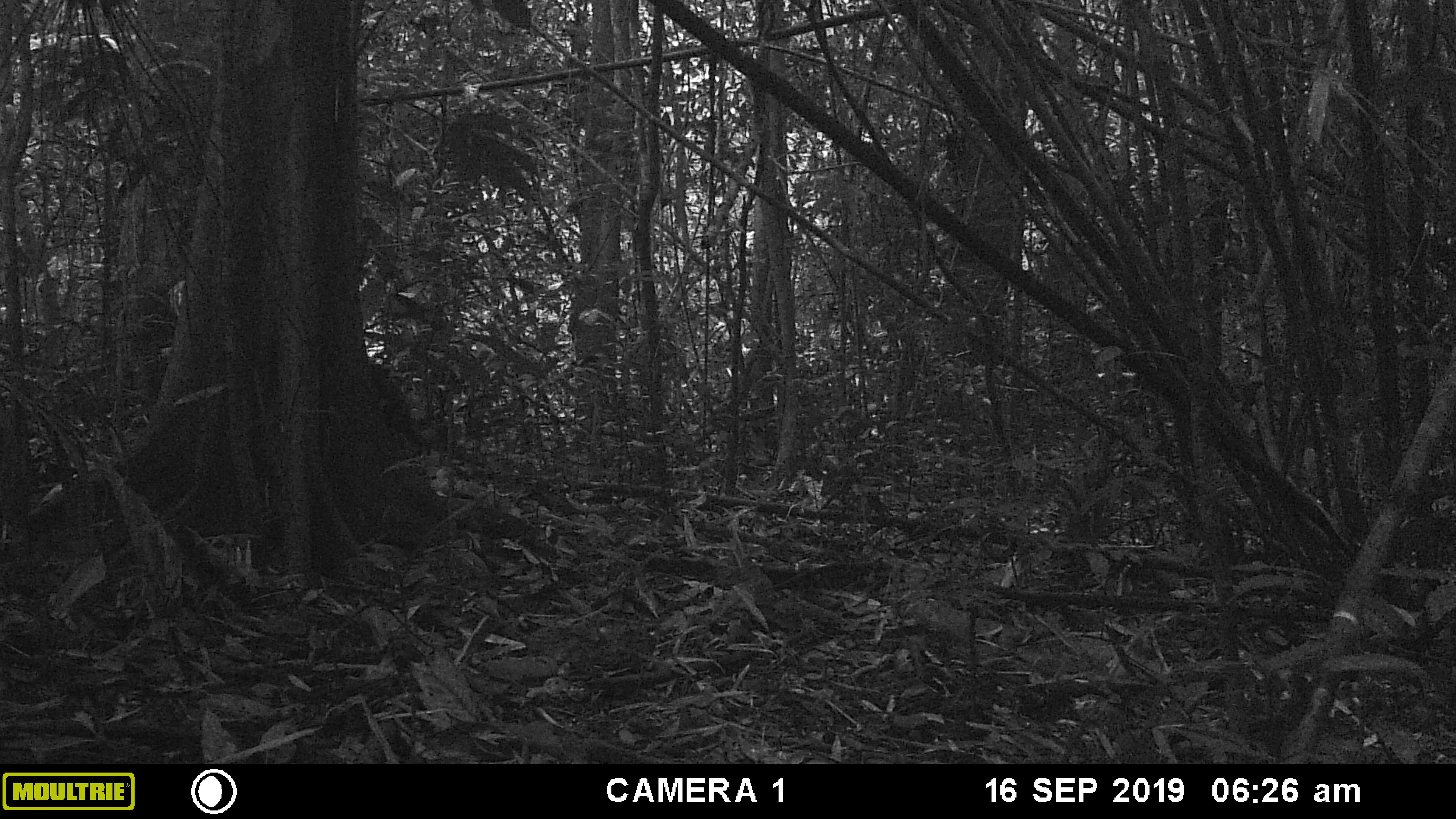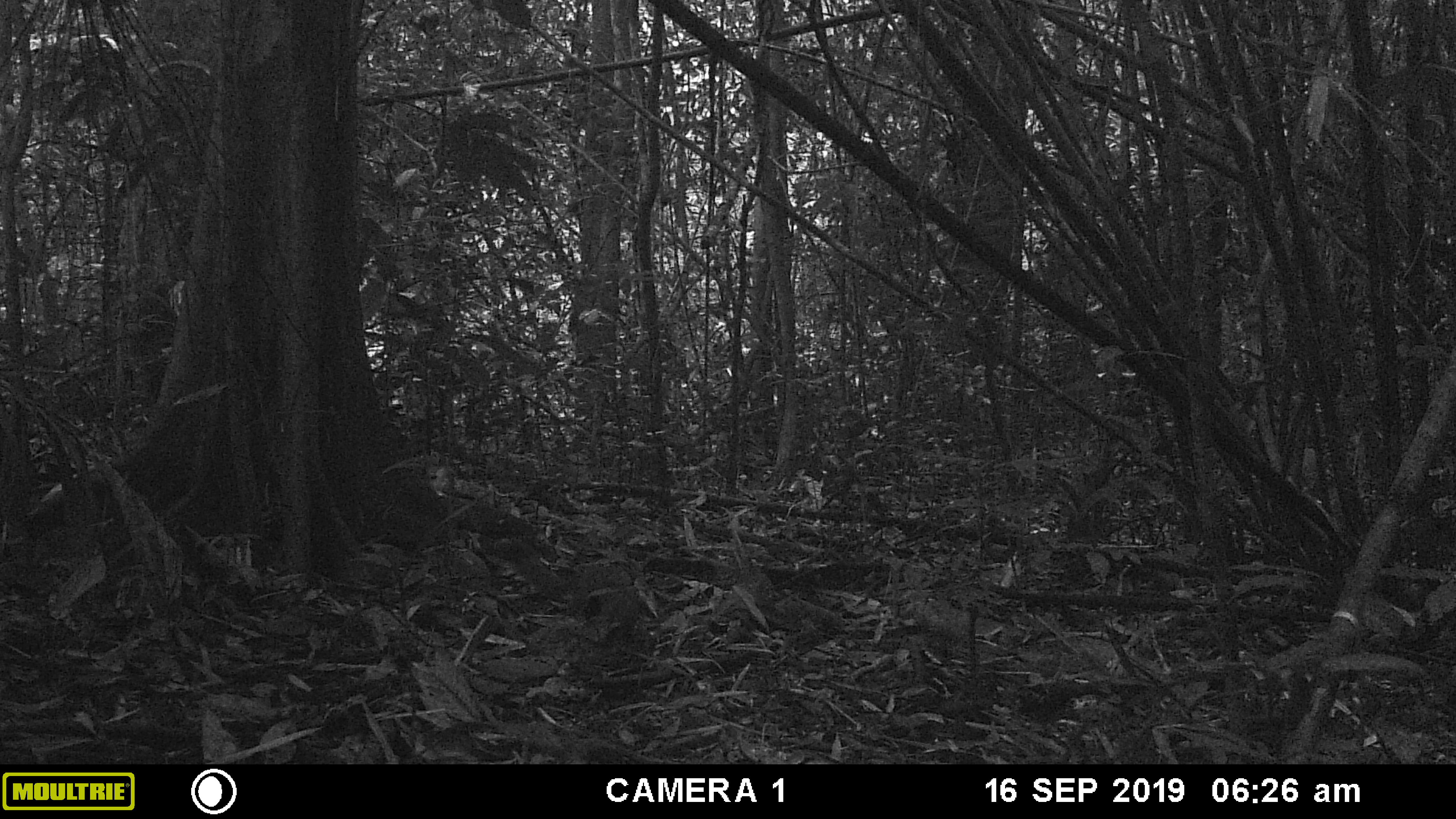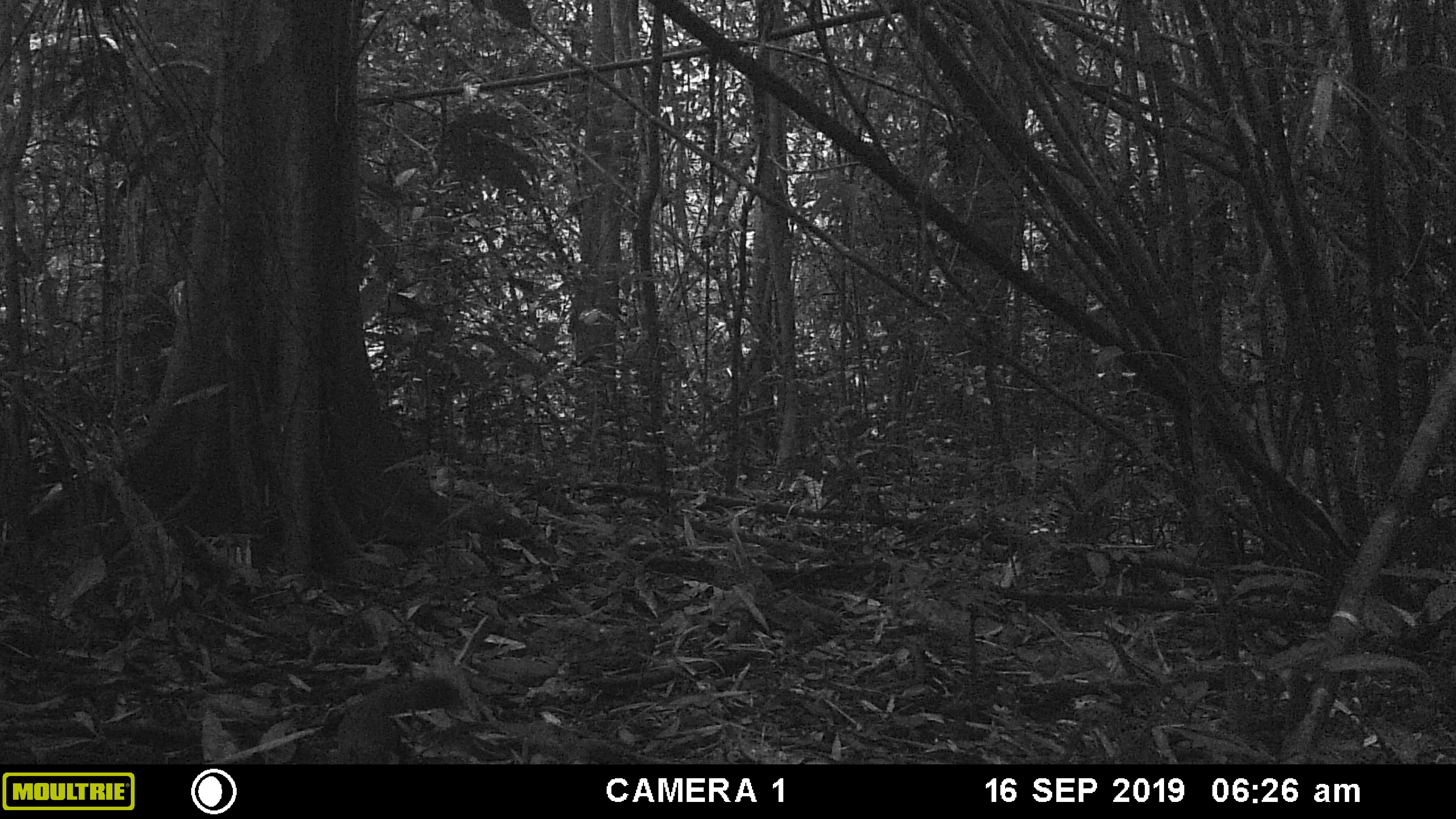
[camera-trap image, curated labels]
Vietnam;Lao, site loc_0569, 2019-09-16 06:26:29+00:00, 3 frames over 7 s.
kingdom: Animalia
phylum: Chordata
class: Mammalia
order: Rodentia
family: Sciuridae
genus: Callosciurus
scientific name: Callosciurus erythraeus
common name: pallas's squirrel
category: pallass squirrel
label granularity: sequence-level